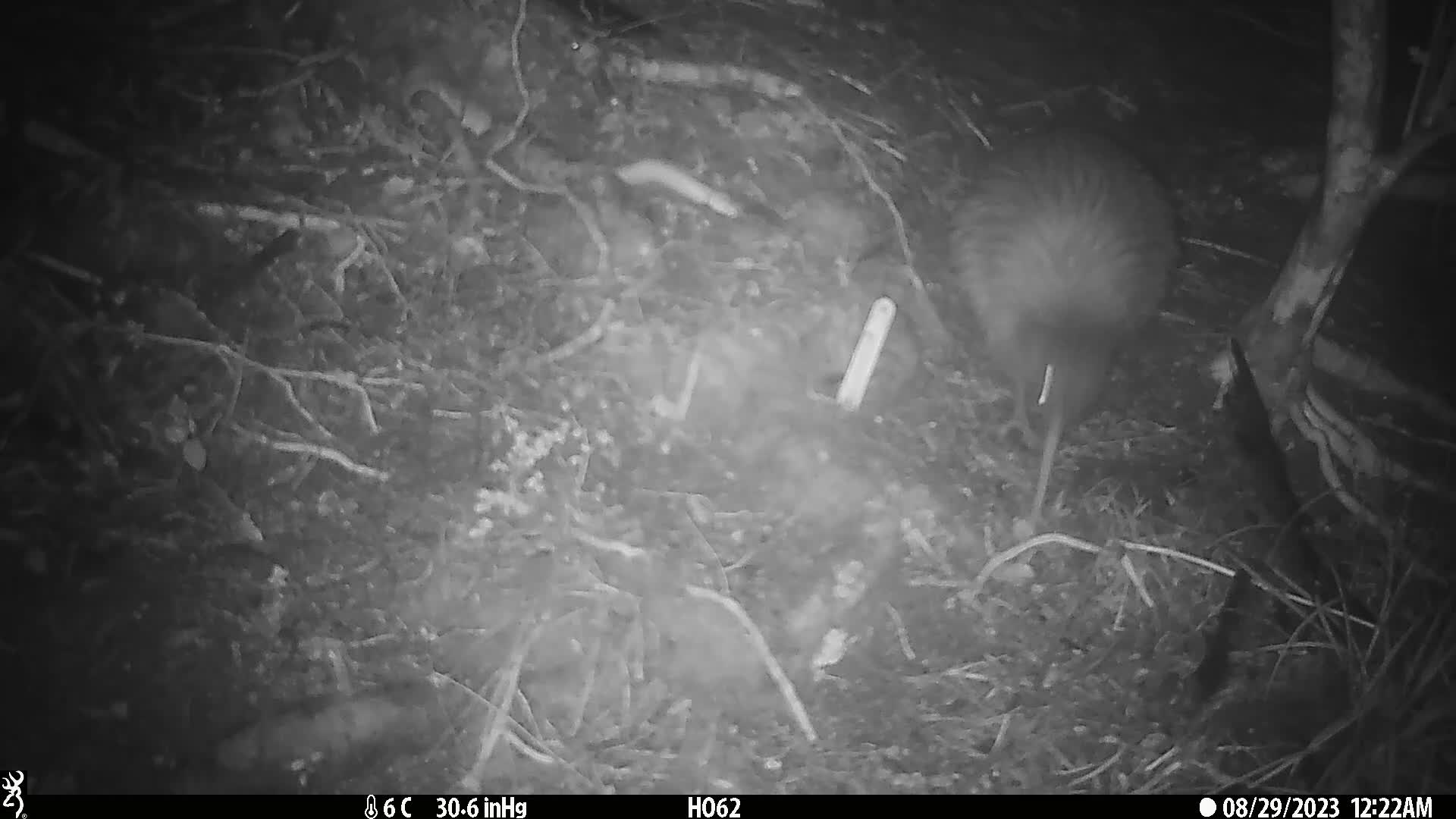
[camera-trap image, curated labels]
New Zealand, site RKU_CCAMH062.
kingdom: Animalia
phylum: Chordata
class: Aves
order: Apterygiformes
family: Apterygidae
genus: Apteryx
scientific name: Apteryx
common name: kiwi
Kiwi (Apteryx).